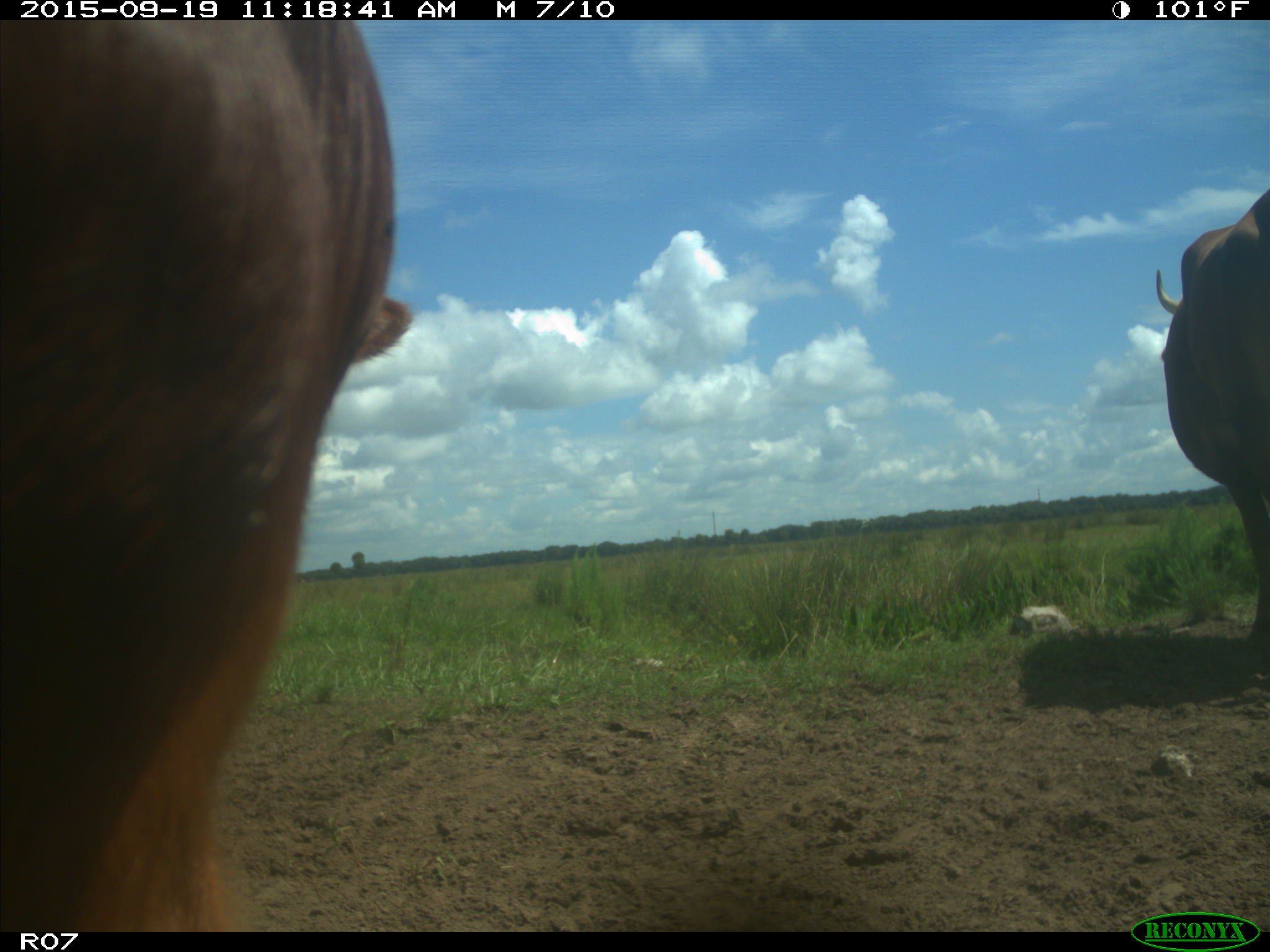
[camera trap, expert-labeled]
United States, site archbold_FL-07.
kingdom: Animalia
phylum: Chordata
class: Mammalia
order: Artiodactyla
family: Bovidae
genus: Bos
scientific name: Bos taurus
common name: domestic cow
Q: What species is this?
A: Bos taurus (domestic cow).